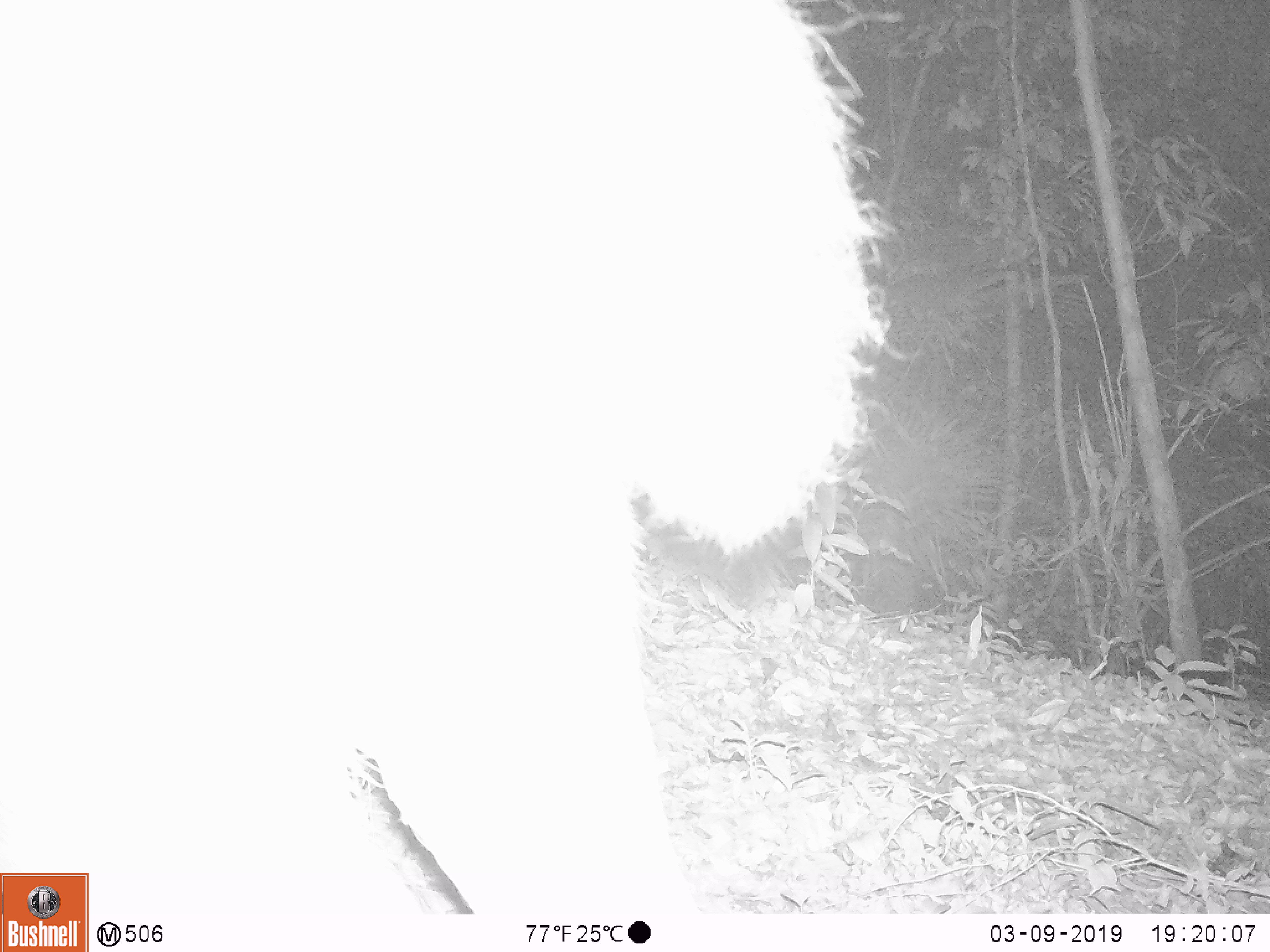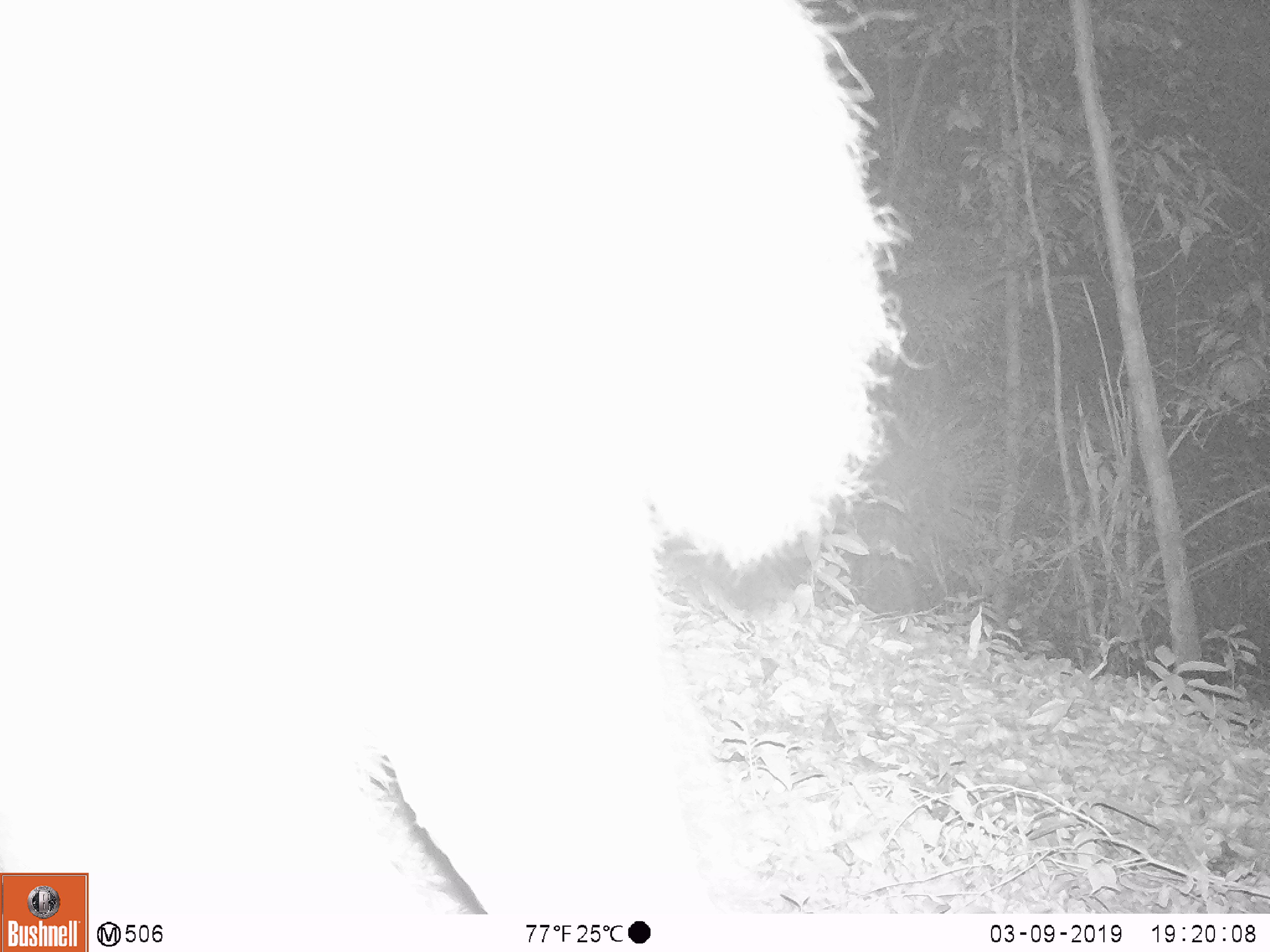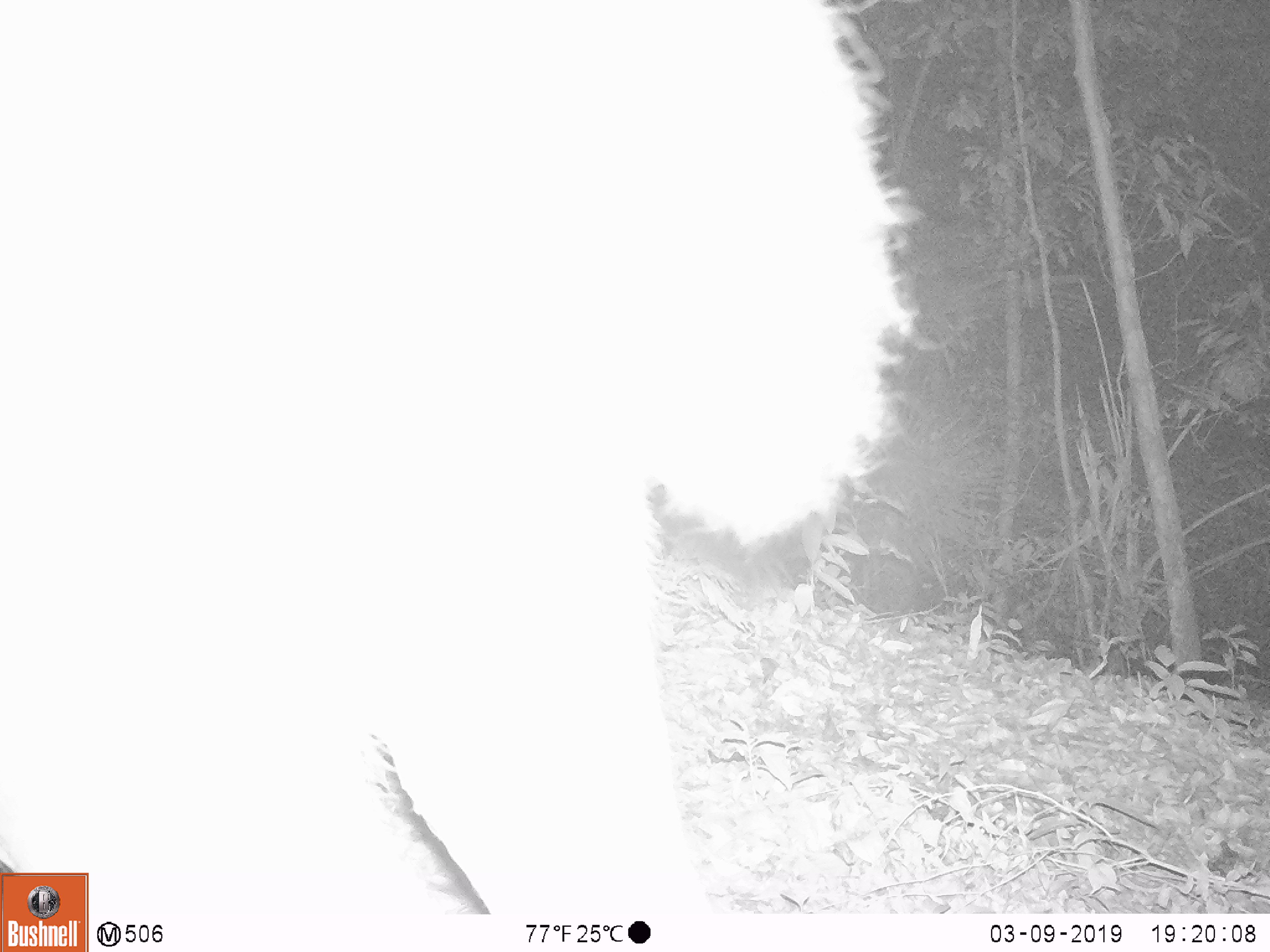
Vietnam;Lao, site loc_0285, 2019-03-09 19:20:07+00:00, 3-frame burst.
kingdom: Animalia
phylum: Chordata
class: Mammalia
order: Artiodactyla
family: Cervidae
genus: Rusa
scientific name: Rusa unicolor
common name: sambar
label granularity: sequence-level